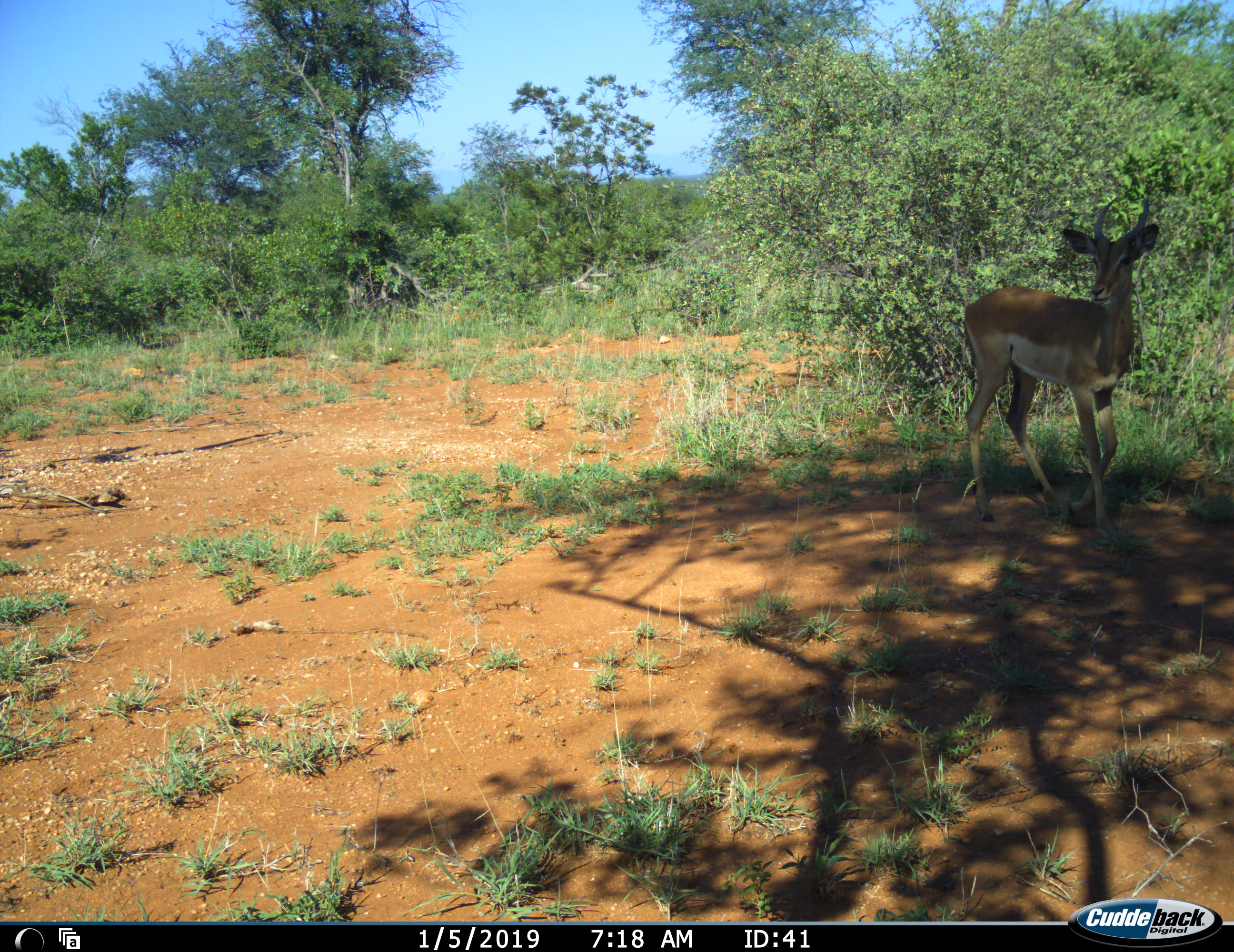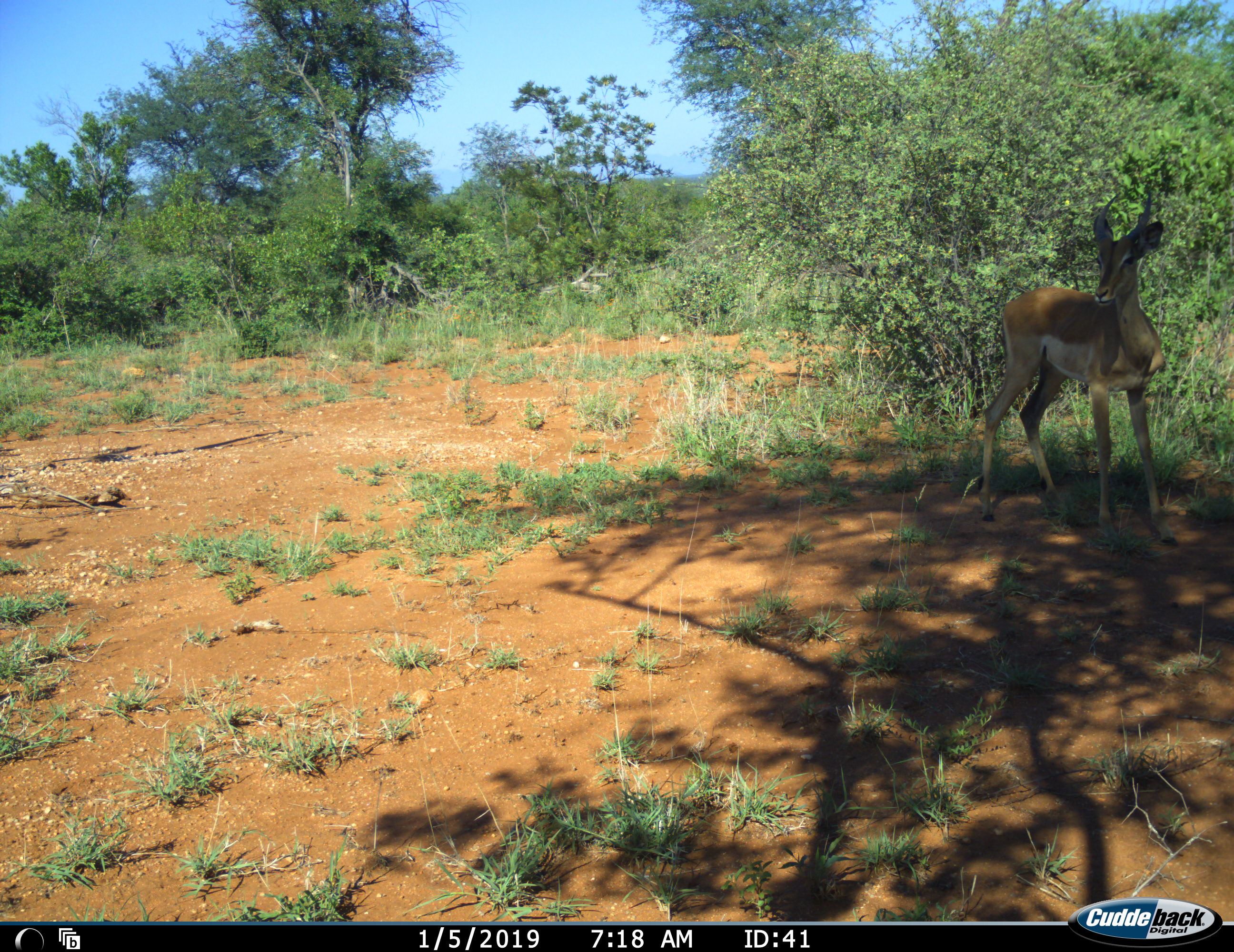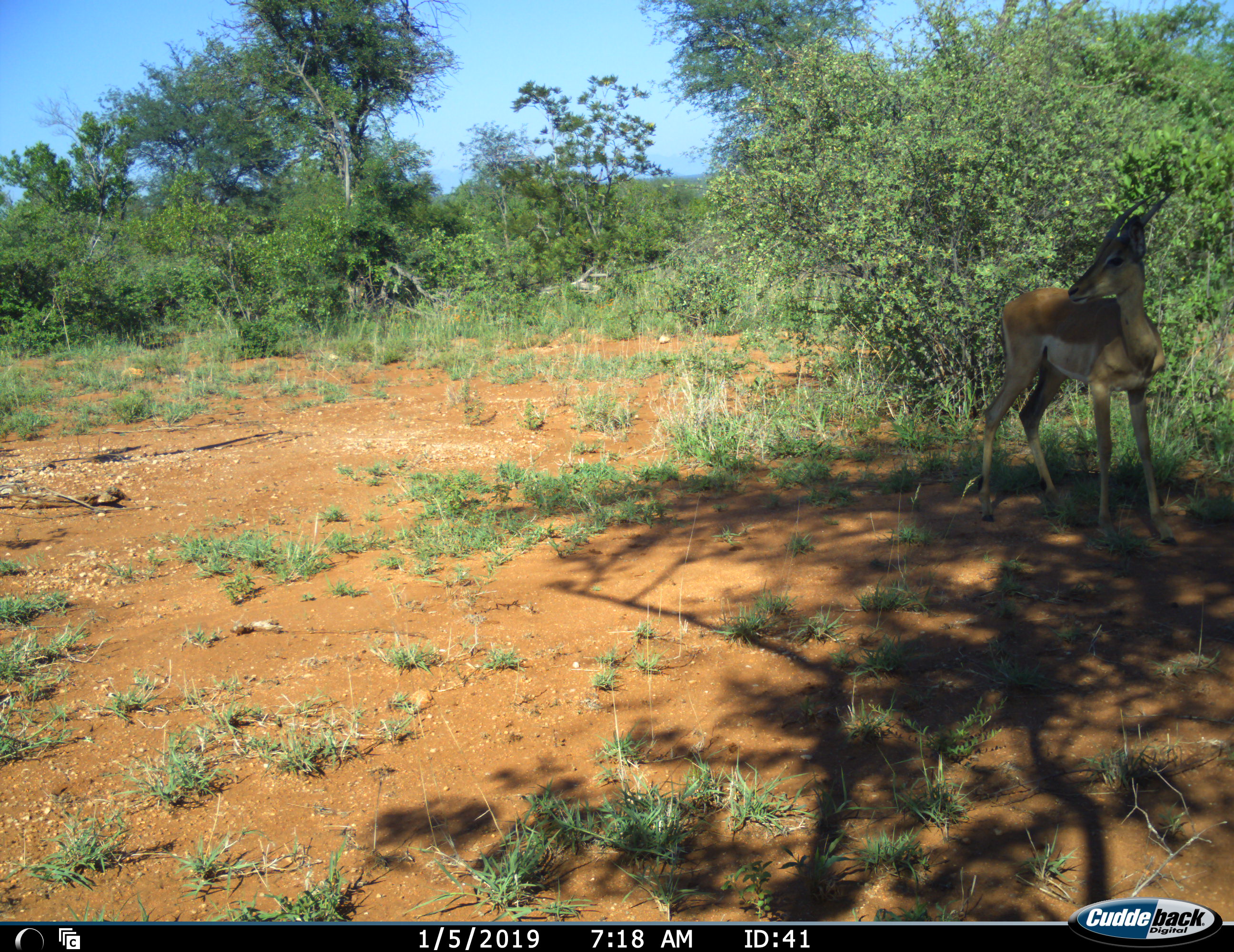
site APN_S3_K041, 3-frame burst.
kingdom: Animalia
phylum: Chordata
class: Mammalia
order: Artiodactyla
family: Bovidae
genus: Aepyceros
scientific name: Aepyceros melampus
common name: impala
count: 1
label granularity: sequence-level